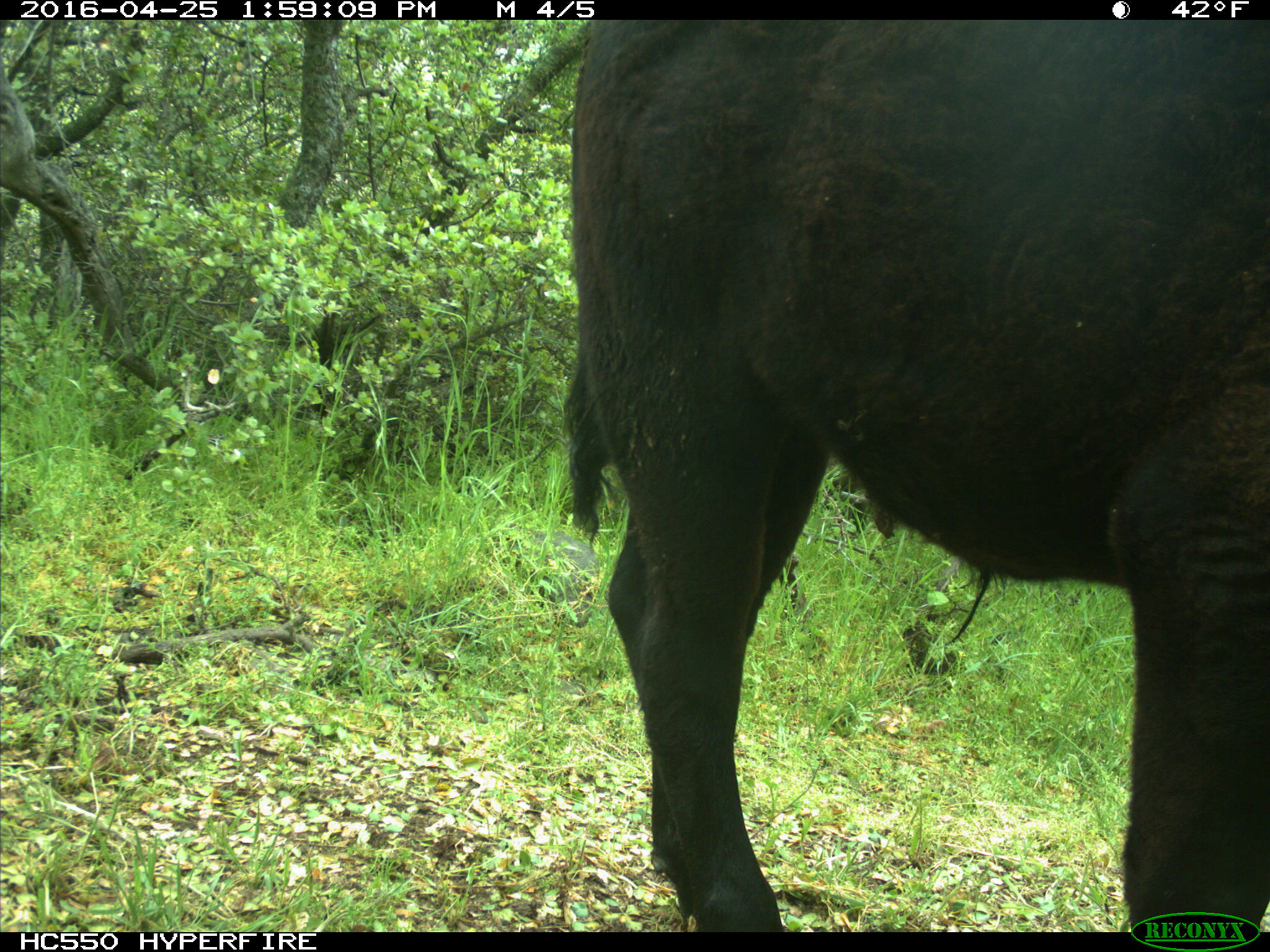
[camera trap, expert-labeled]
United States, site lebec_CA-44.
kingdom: Animalia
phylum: Chordata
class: Mammalia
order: Artiodactyla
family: Bovidae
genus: Bos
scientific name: Bos taurus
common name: domestic cow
Bos taurus (domestic cow).